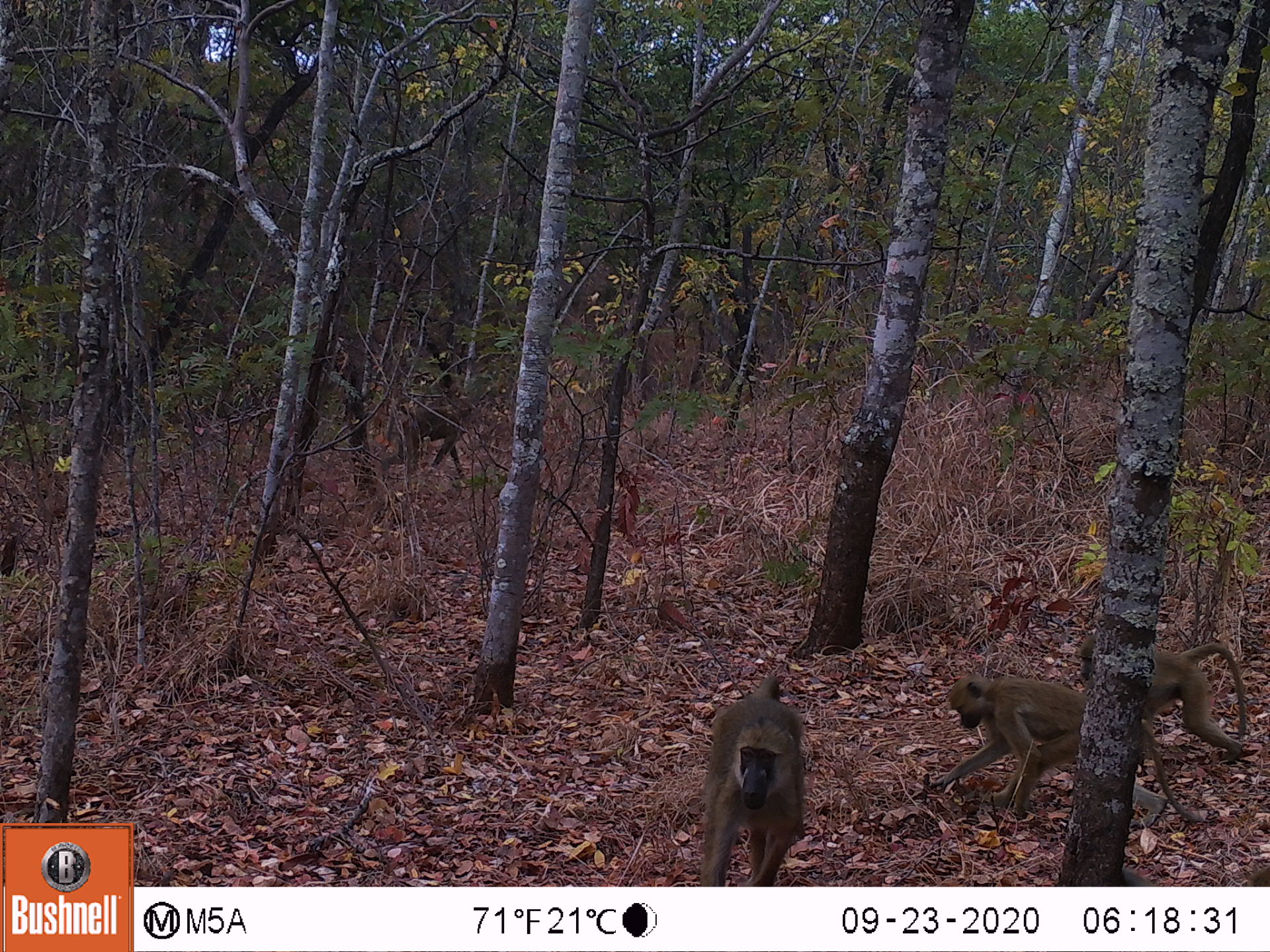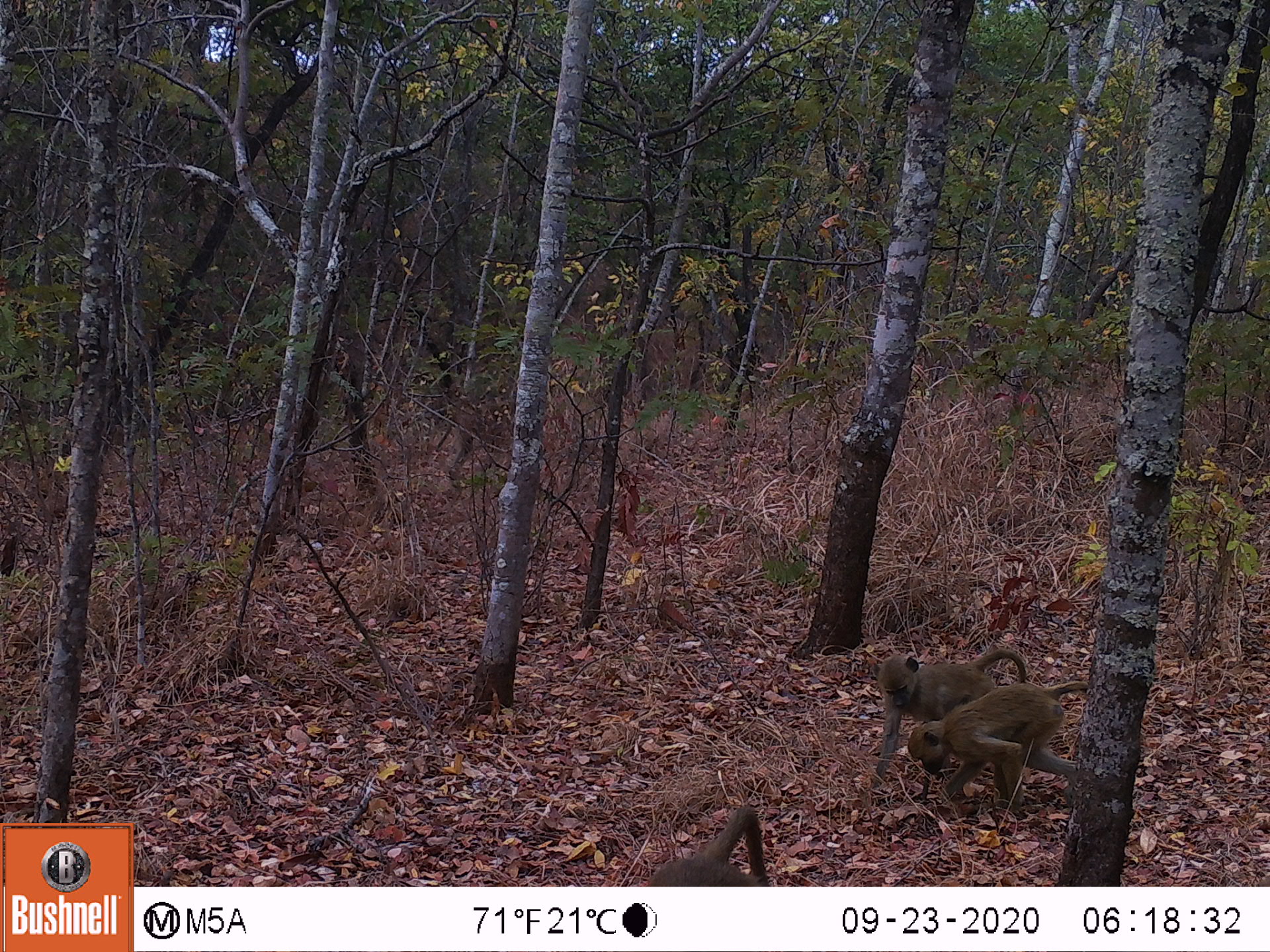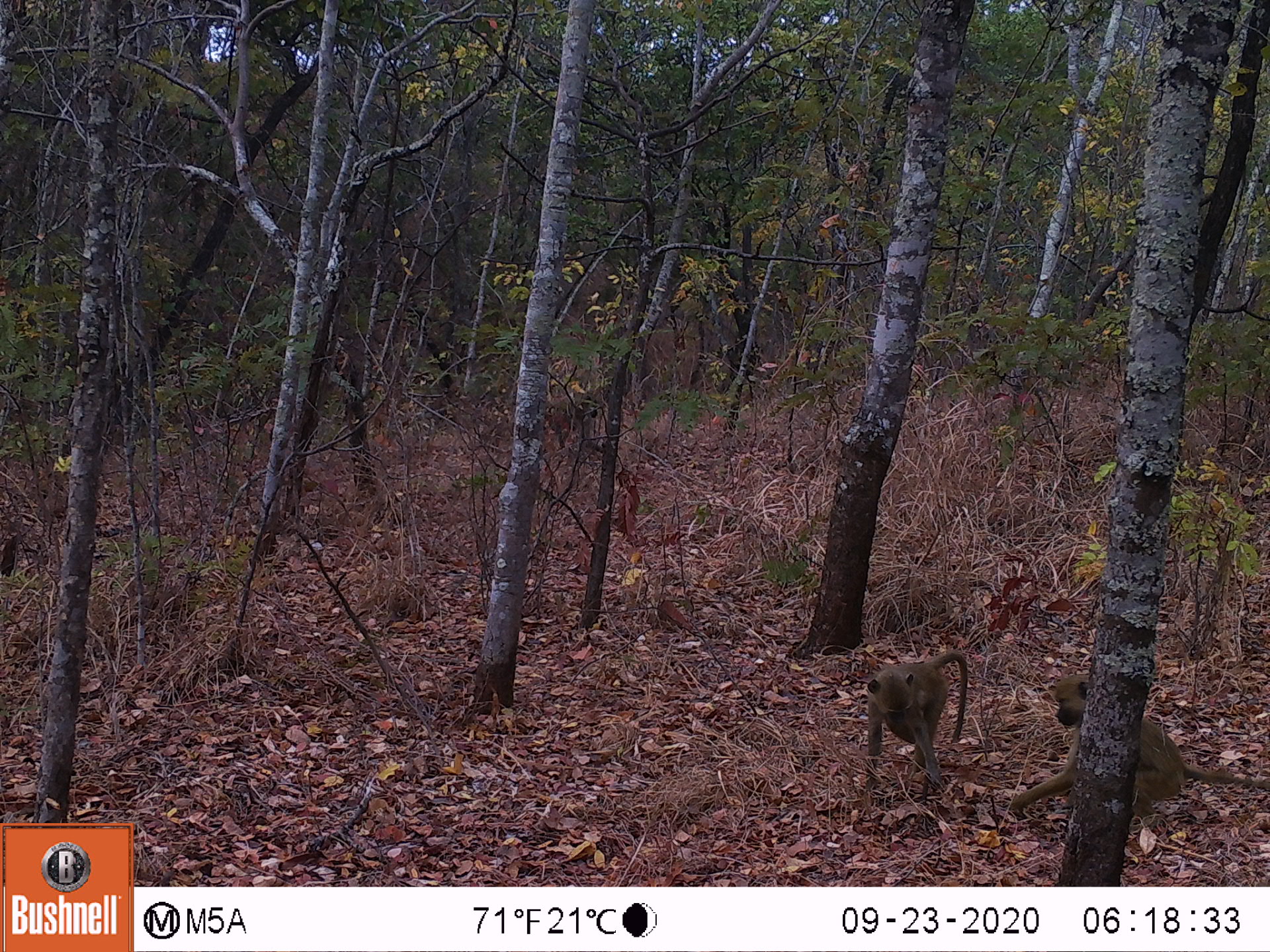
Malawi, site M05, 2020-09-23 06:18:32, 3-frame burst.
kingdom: Animalia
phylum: Chordata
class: Mammalia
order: Primates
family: Cercopithecidae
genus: Papio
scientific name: Papio cynocephalus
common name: yellow baboon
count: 3